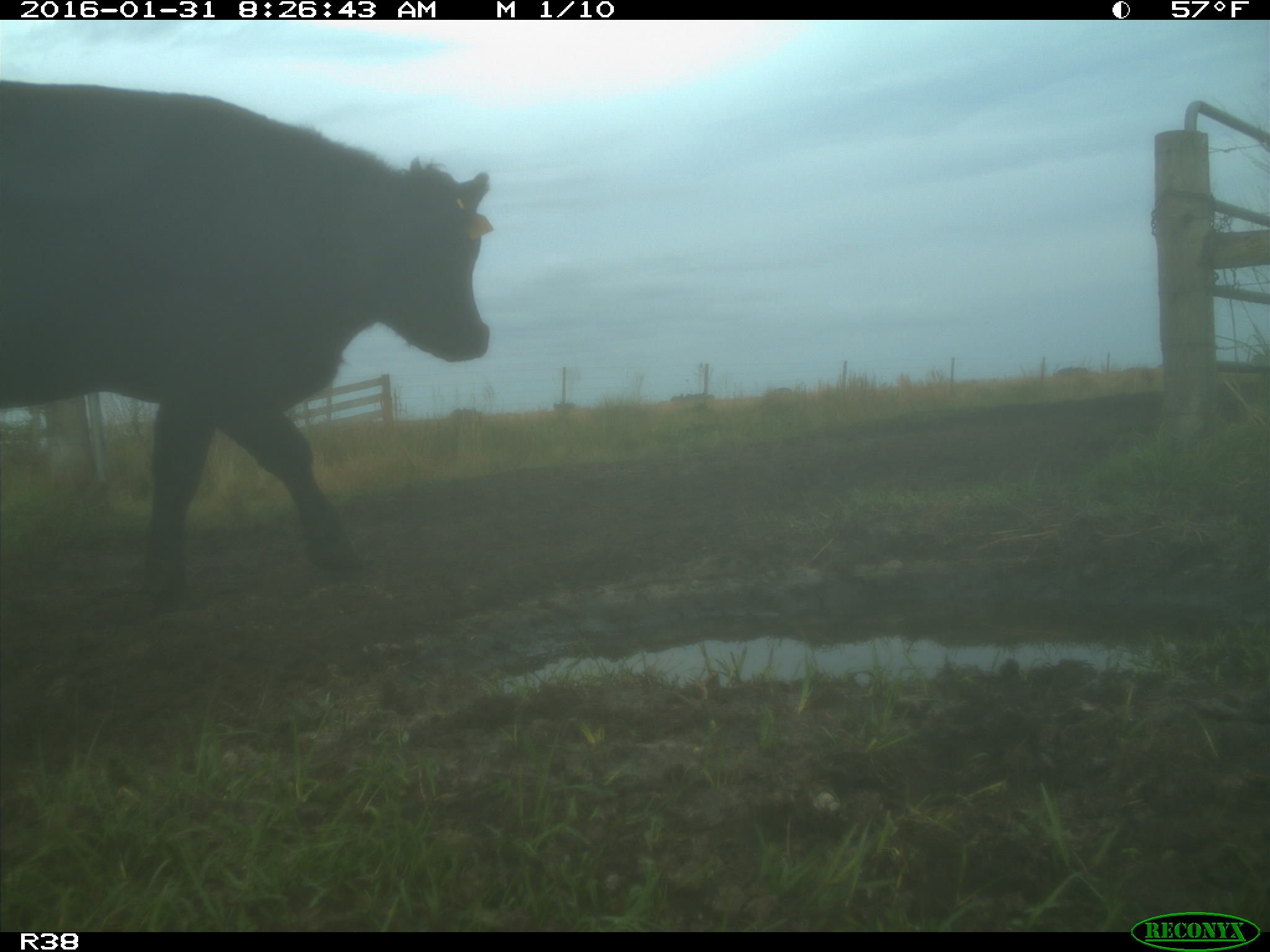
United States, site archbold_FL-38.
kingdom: Animalia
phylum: Chordata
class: Mammalia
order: Artiodactyla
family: Bovidae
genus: Bos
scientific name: Bos taurus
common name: domestic cow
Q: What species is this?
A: Bos taurus (domestic cow).